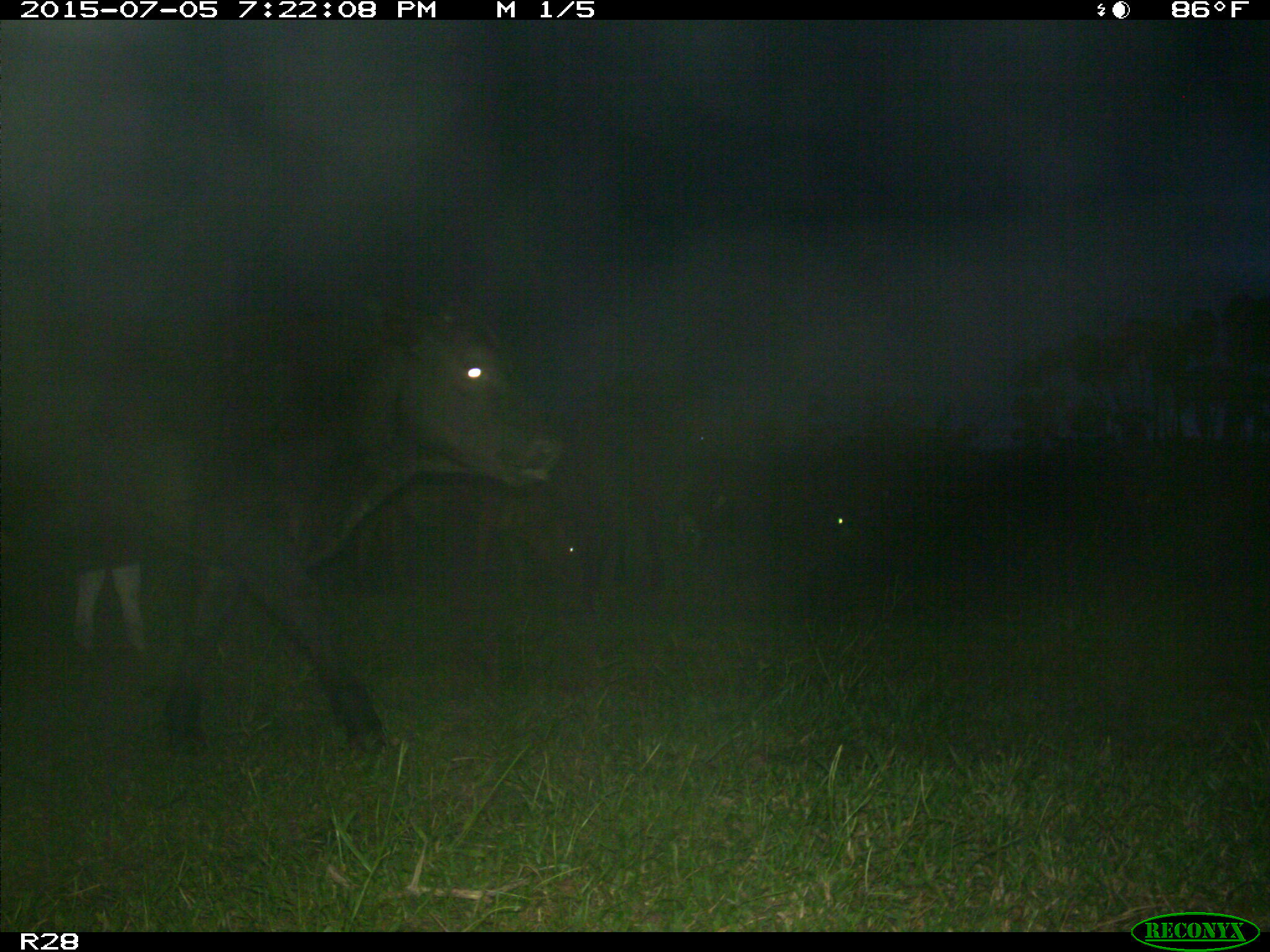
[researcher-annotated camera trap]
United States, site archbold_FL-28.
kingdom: Animalia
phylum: Chordata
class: Mammalia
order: Artiodactyla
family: Bovidae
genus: Bos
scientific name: Bos taurus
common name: domestic cow